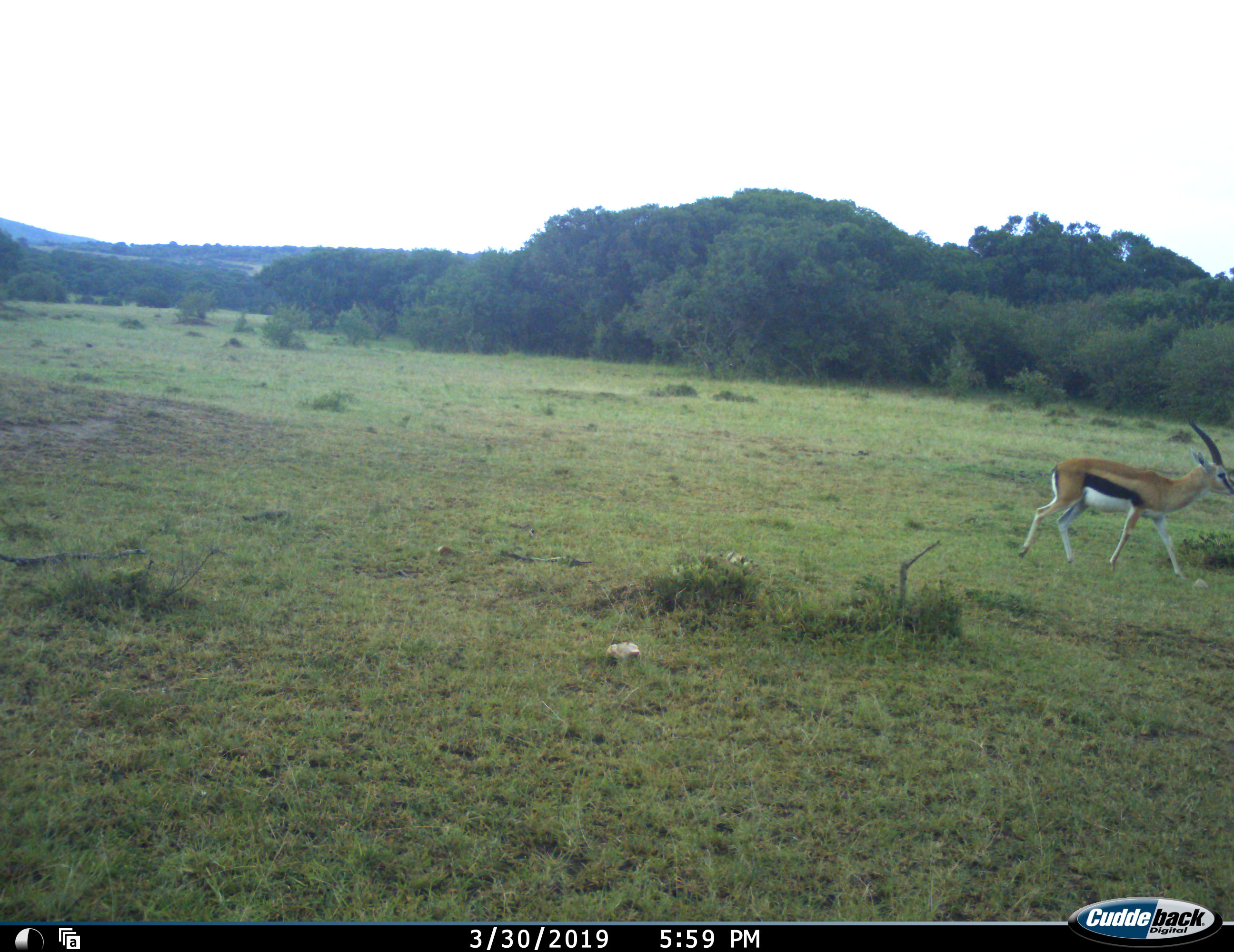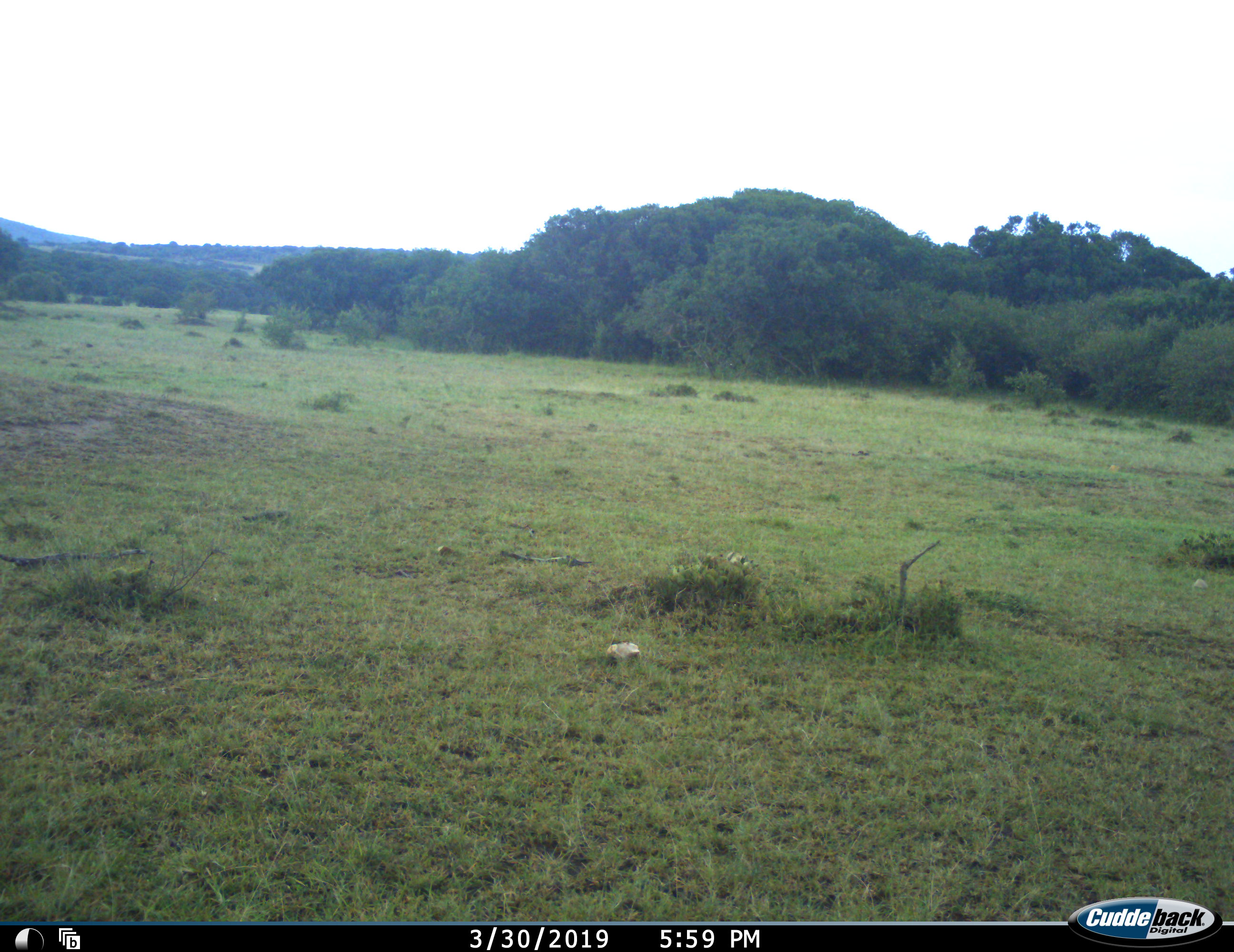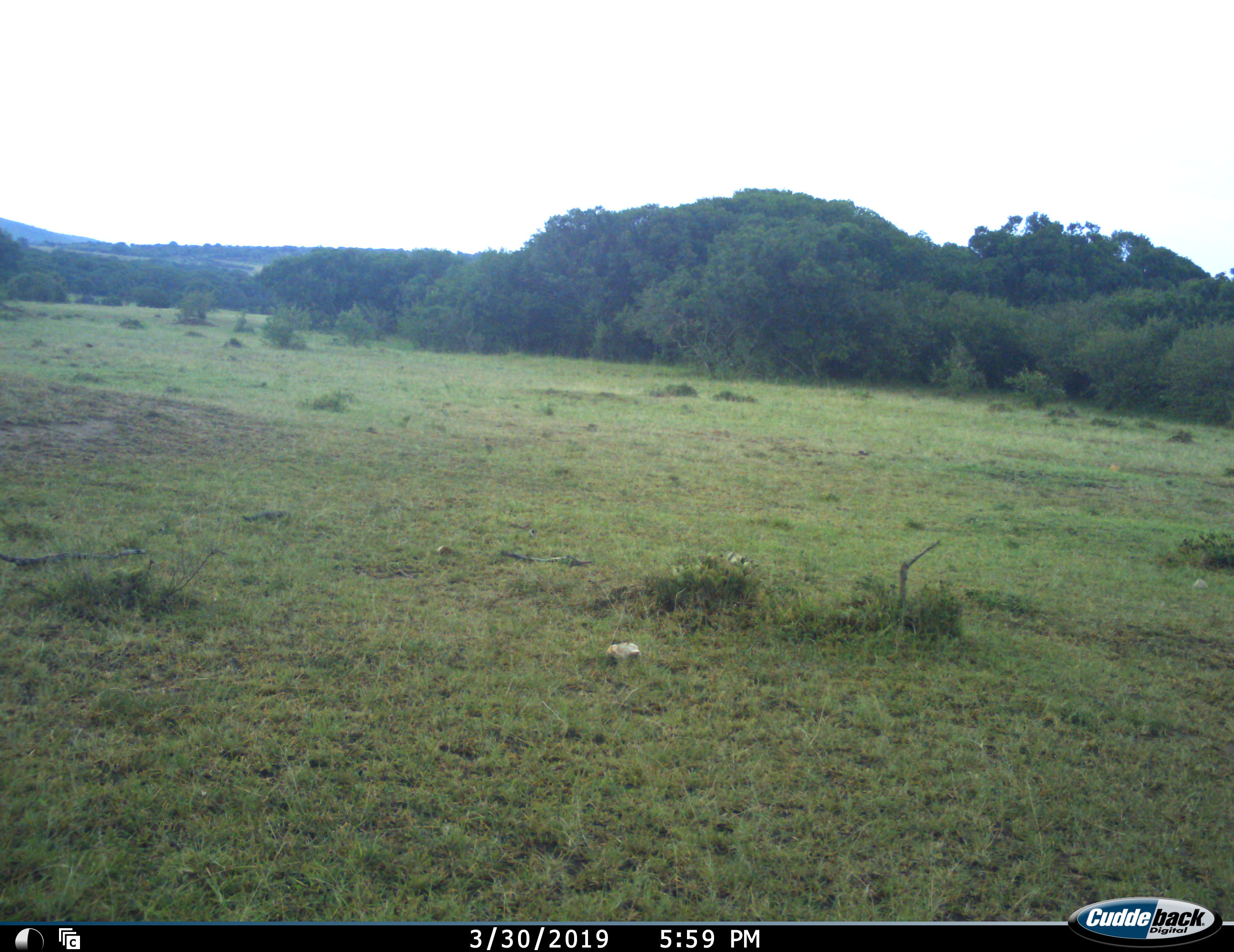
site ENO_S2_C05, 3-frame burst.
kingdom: Animalia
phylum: Chordata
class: Mammalia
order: Artiodactyla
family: Bovidae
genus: Eudorcas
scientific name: Eudorcas thomsonii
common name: thomson's gazelle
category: gazellethomsons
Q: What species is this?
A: Gazellethomsons (thomson's gazelle) (Eudorcas thomsonii).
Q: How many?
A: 1.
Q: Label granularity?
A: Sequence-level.